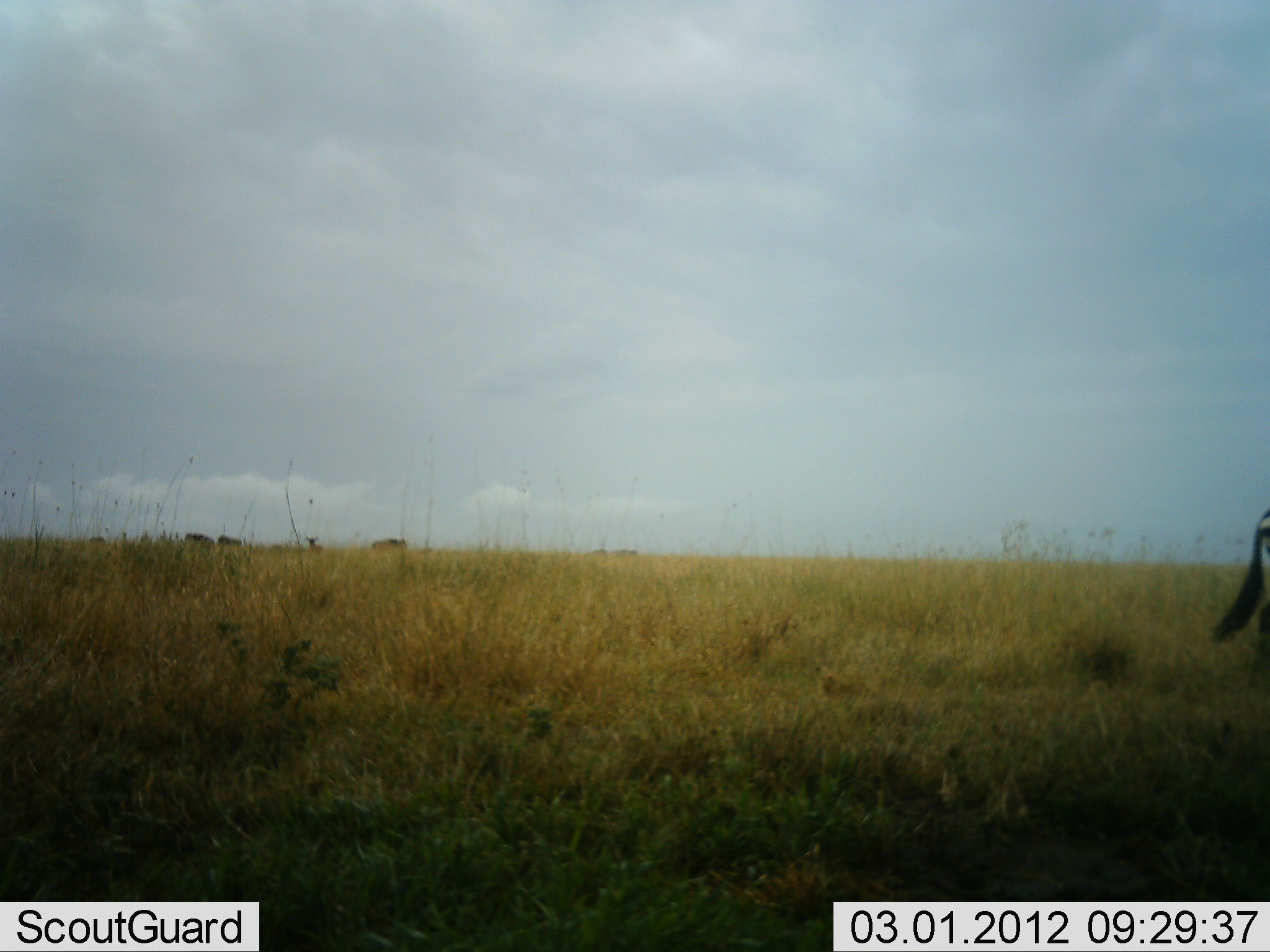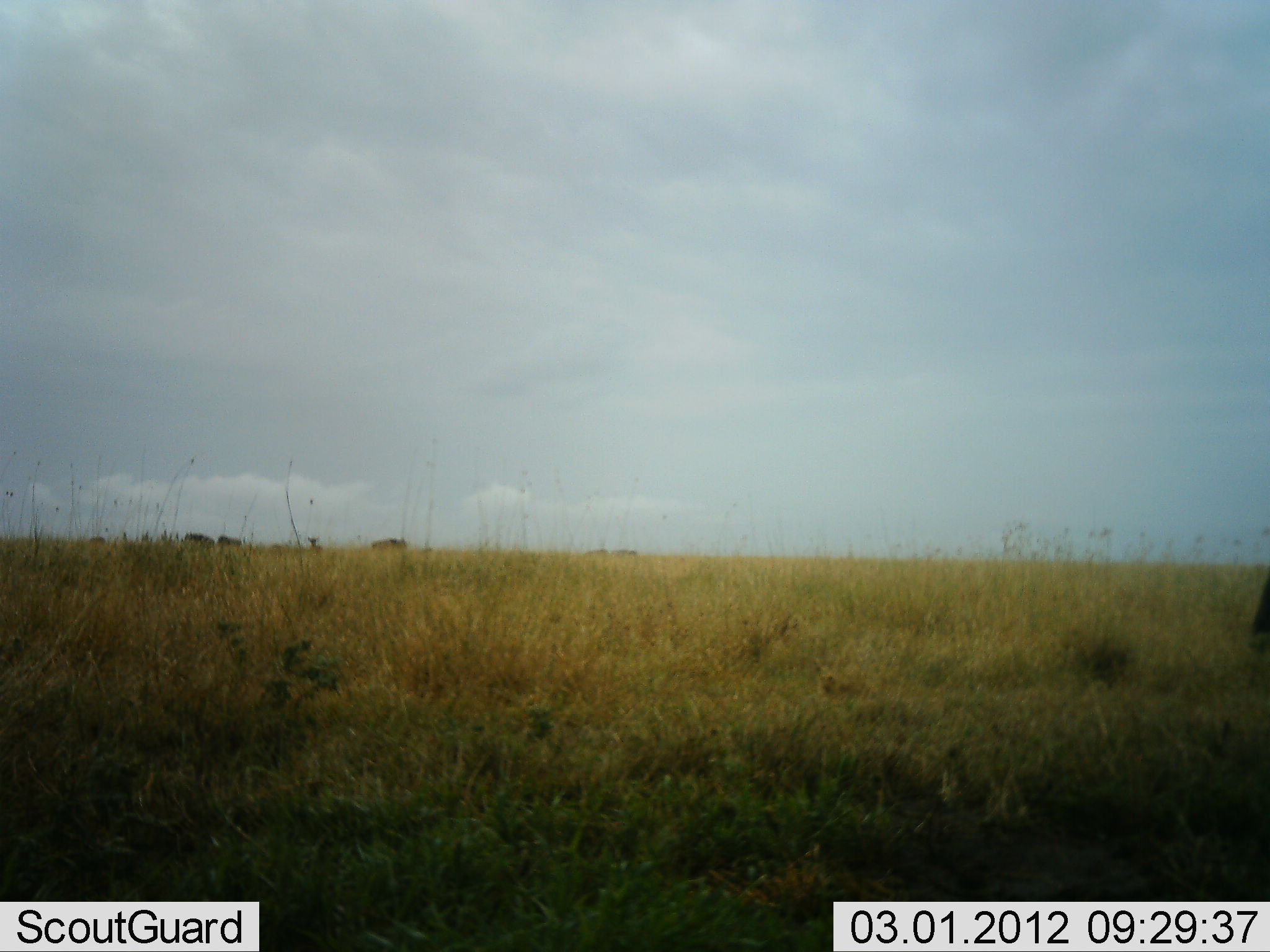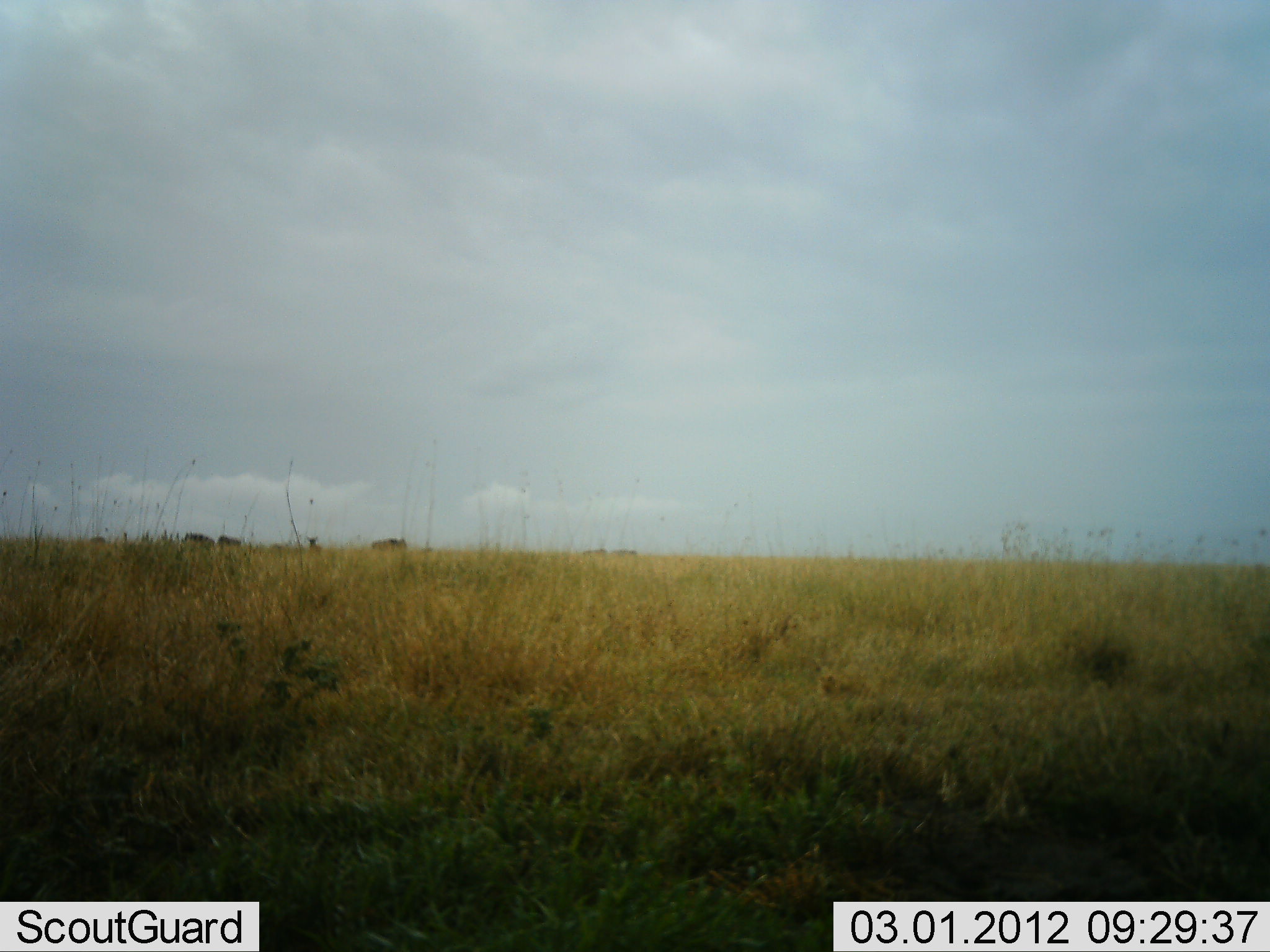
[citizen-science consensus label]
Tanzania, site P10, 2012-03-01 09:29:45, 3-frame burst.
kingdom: Animalia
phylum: Chordata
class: Mammalia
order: Perissodactyla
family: Equidae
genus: Equus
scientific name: Equus quagga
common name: plains zebra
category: zebra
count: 1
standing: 20%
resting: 0%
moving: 80%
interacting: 0%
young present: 0%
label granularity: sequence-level